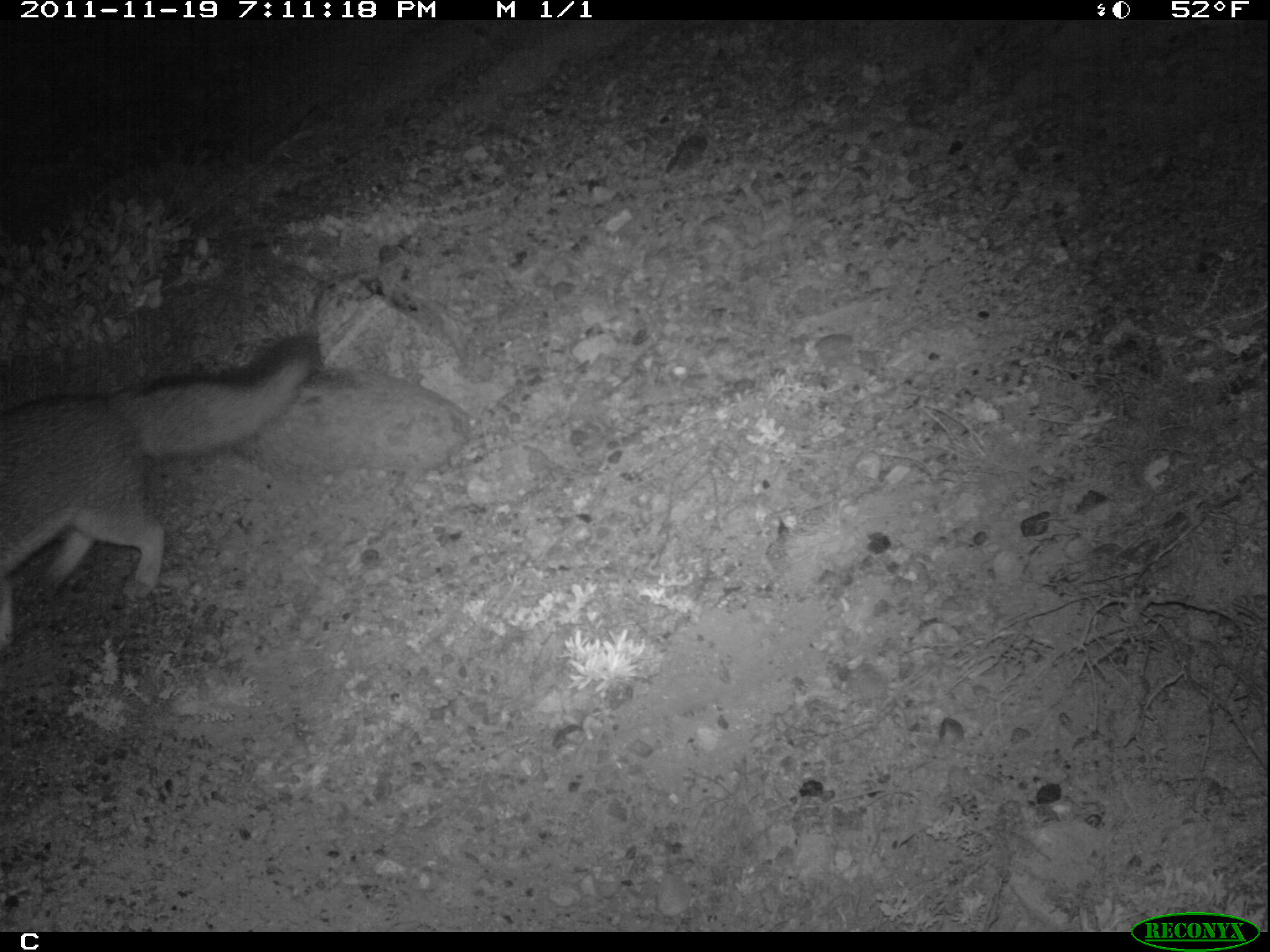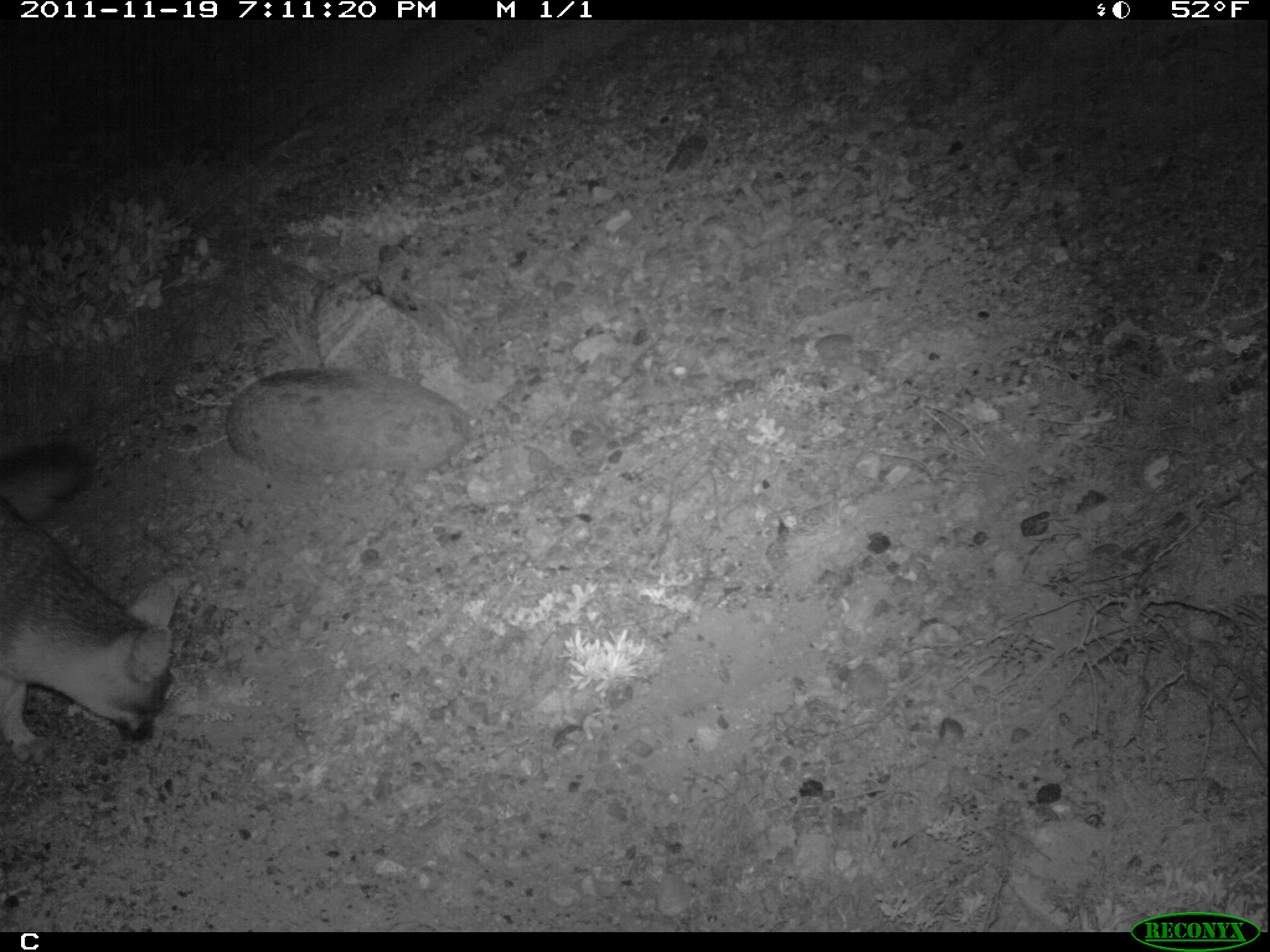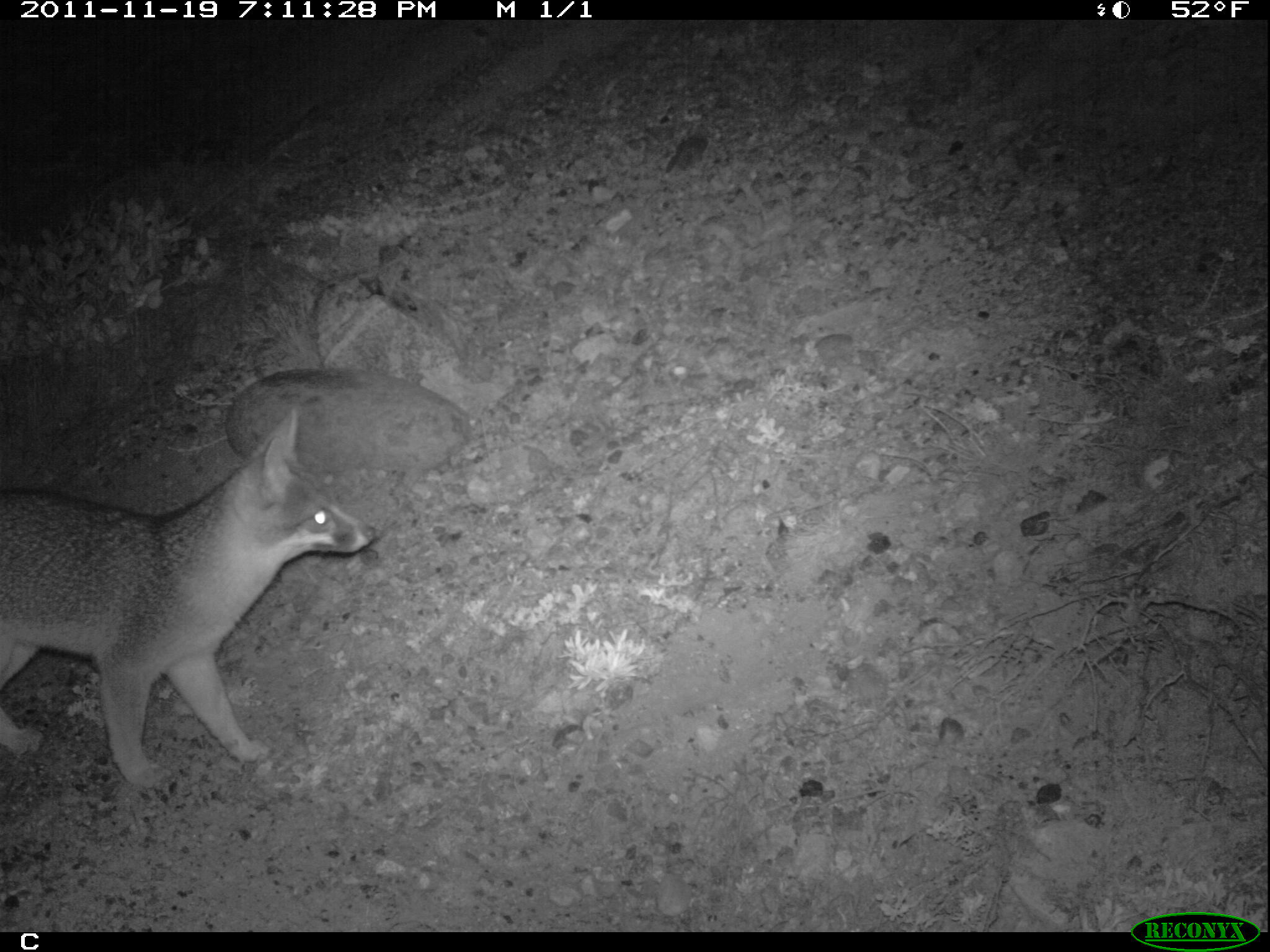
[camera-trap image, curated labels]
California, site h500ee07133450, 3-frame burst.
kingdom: Animalia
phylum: Chordata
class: Mammalia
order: Carnivora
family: Canidae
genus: Urocyon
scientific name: Urocyon littoralis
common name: island fox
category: fox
Fox (island fox) (Urocyon littoralis).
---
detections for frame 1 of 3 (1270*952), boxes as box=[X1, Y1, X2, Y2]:
fox: box=[0, 337, 322, 651]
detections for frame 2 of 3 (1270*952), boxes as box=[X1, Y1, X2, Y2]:
fox: box=[0, 505, 193, 765]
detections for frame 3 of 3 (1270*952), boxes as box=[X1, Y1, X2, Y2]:
fox: box=[0, 407, 375, 790]